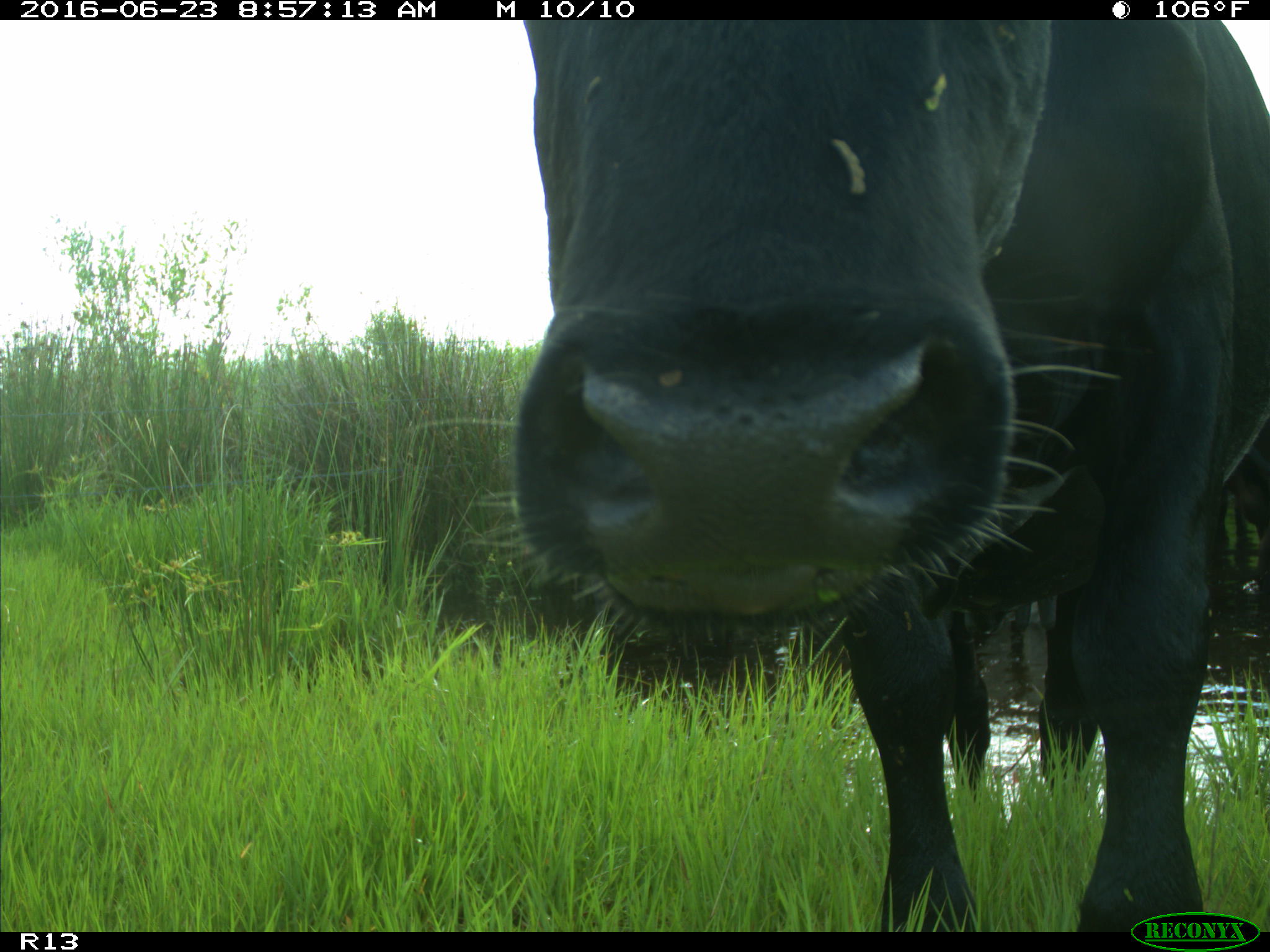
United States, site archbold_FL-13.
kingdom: Animalia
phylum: Chordata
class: Mammalia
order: Artiodactyla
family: Bovidae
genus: Bos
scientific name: Bos taurus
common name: domestic cow